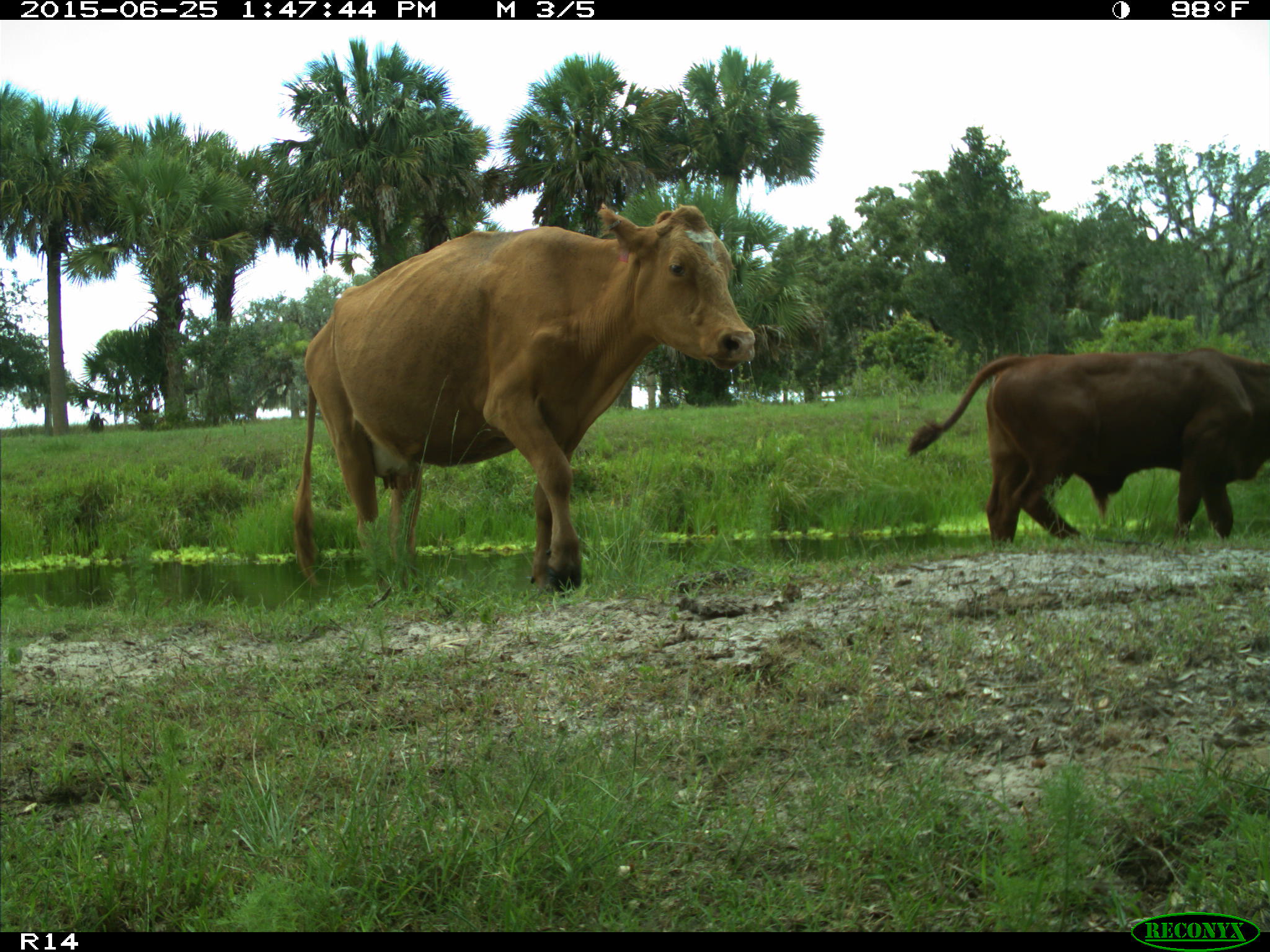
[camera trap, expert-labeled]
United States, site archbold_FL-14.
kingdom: Animalia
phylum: Chordata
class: Mammalia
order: Artiodactyla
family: Bovidae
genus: Bos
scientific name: Bos taurus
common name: domestic cow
Bos taurus (domestic cow).